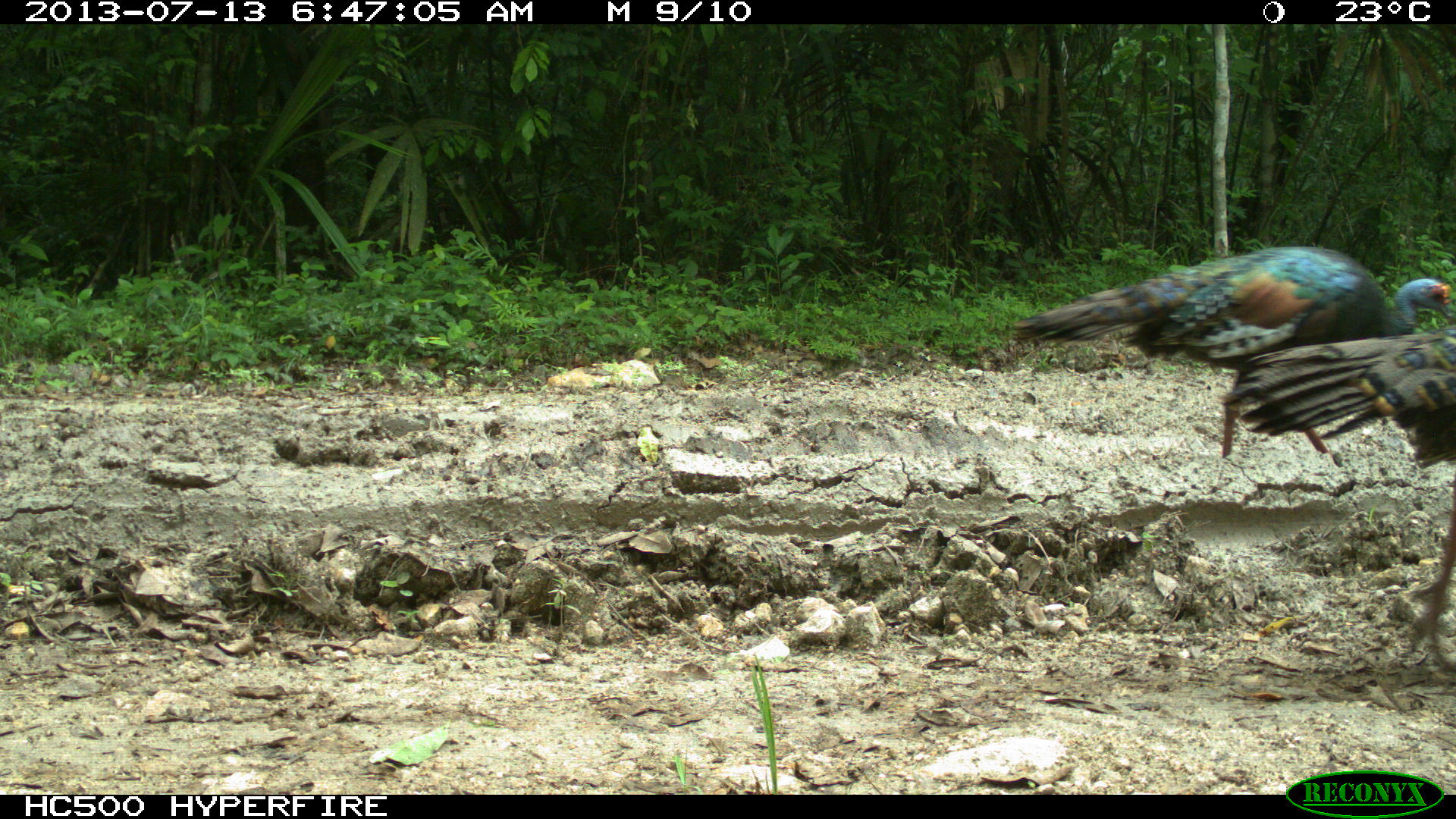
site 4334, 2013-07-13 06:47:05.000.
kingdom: Animalia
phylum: Chordata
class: Aves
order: Galliformes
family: Phasianidae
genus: Meleagris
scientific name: Meleagris ocellata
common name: ocellated turkey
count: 4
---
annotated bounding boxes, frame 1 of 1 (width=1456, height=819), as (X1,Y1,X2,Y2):
meleagris ocellata: (1003,244,1453,465); (1216,323,1456,677)